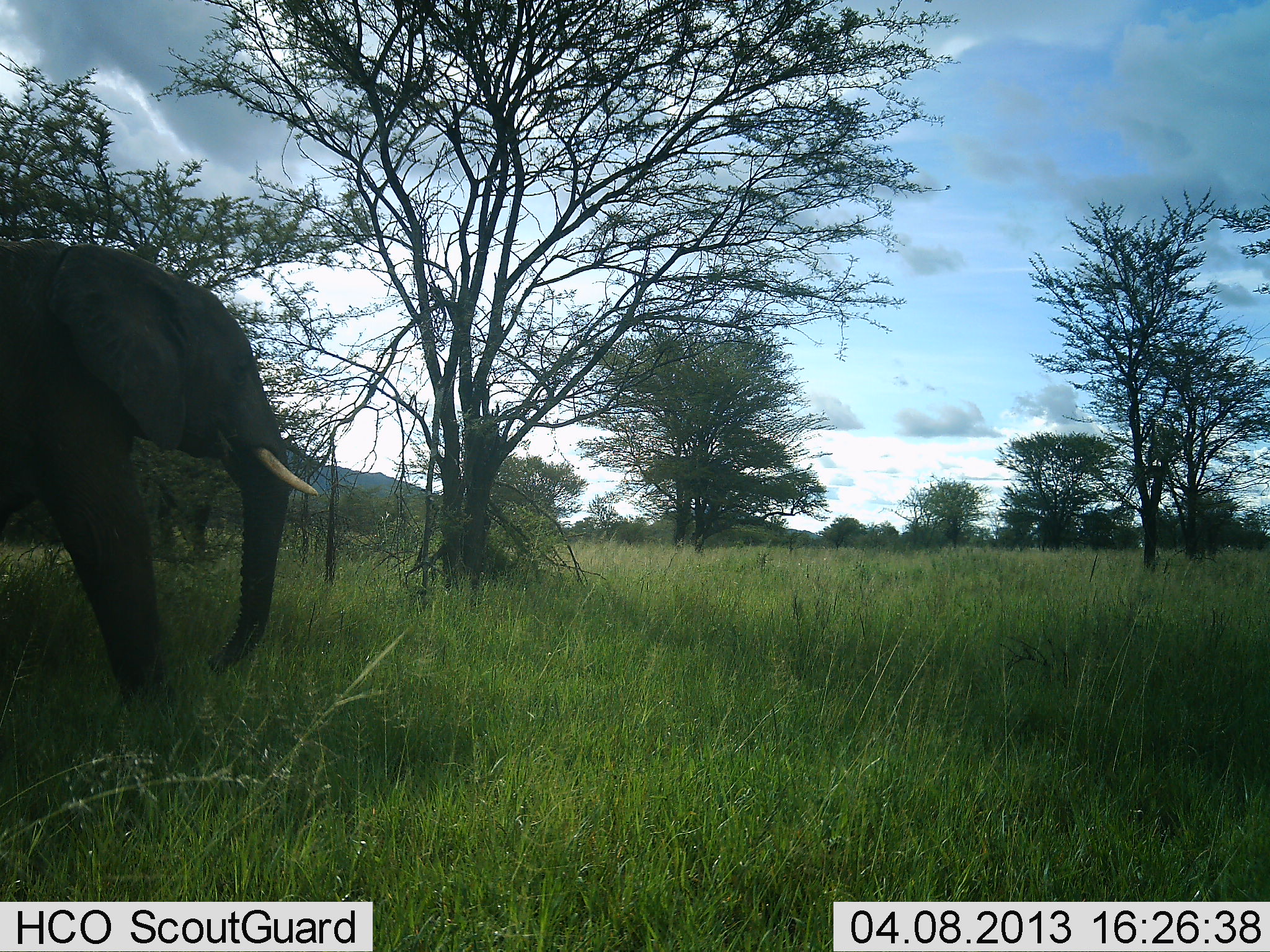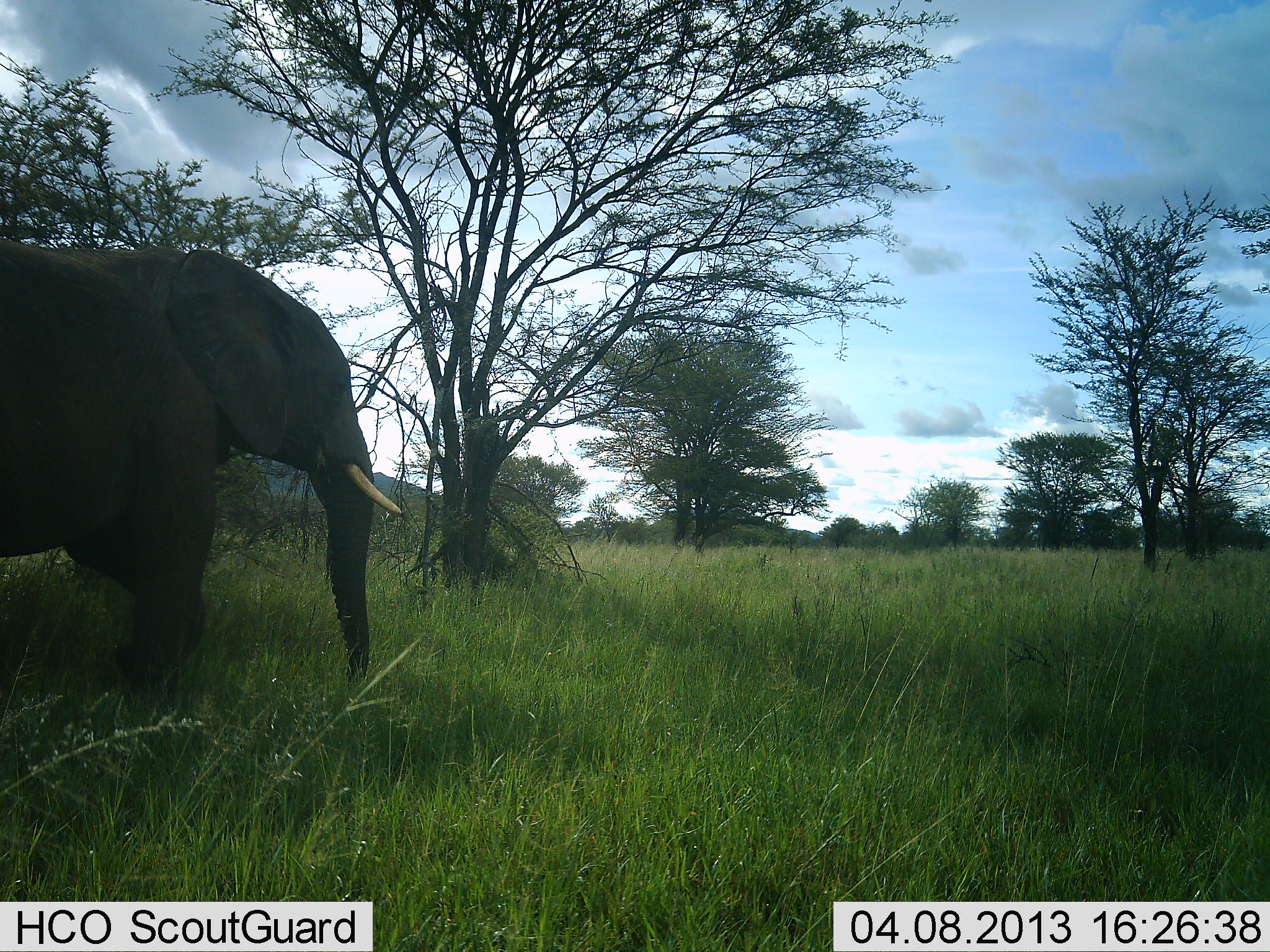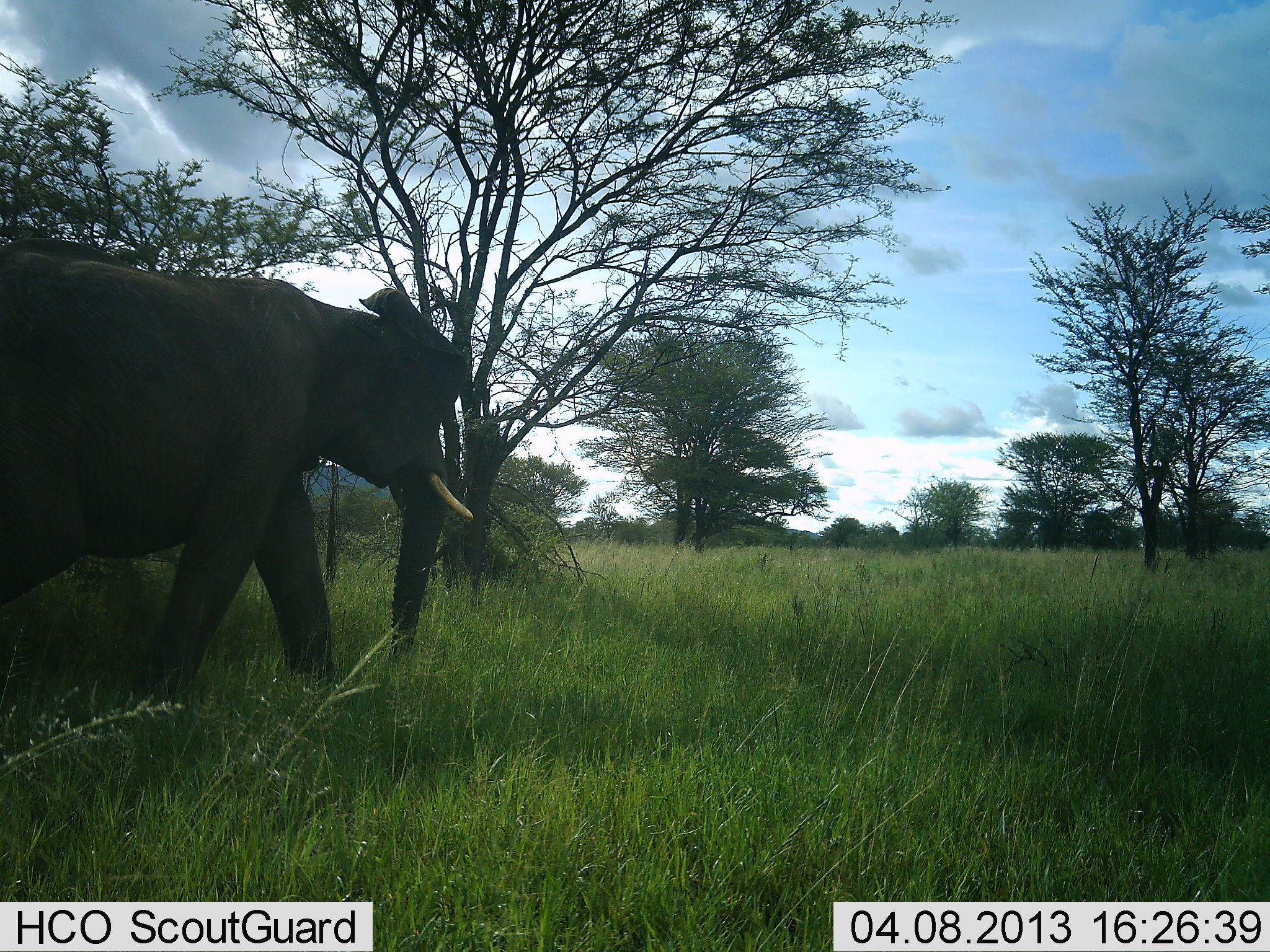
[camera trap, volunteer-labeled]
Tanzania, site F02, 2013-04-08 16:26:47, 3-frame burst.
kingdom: Animalia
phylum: Chordata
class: Mammalia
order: Proboscidea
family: Elephantidae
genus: Loxodonta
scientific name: Loxodonta africana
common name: african bush elephant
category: elephant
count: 1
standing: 12%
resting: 0%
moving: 92%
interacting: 0%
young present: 0%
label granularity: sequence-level